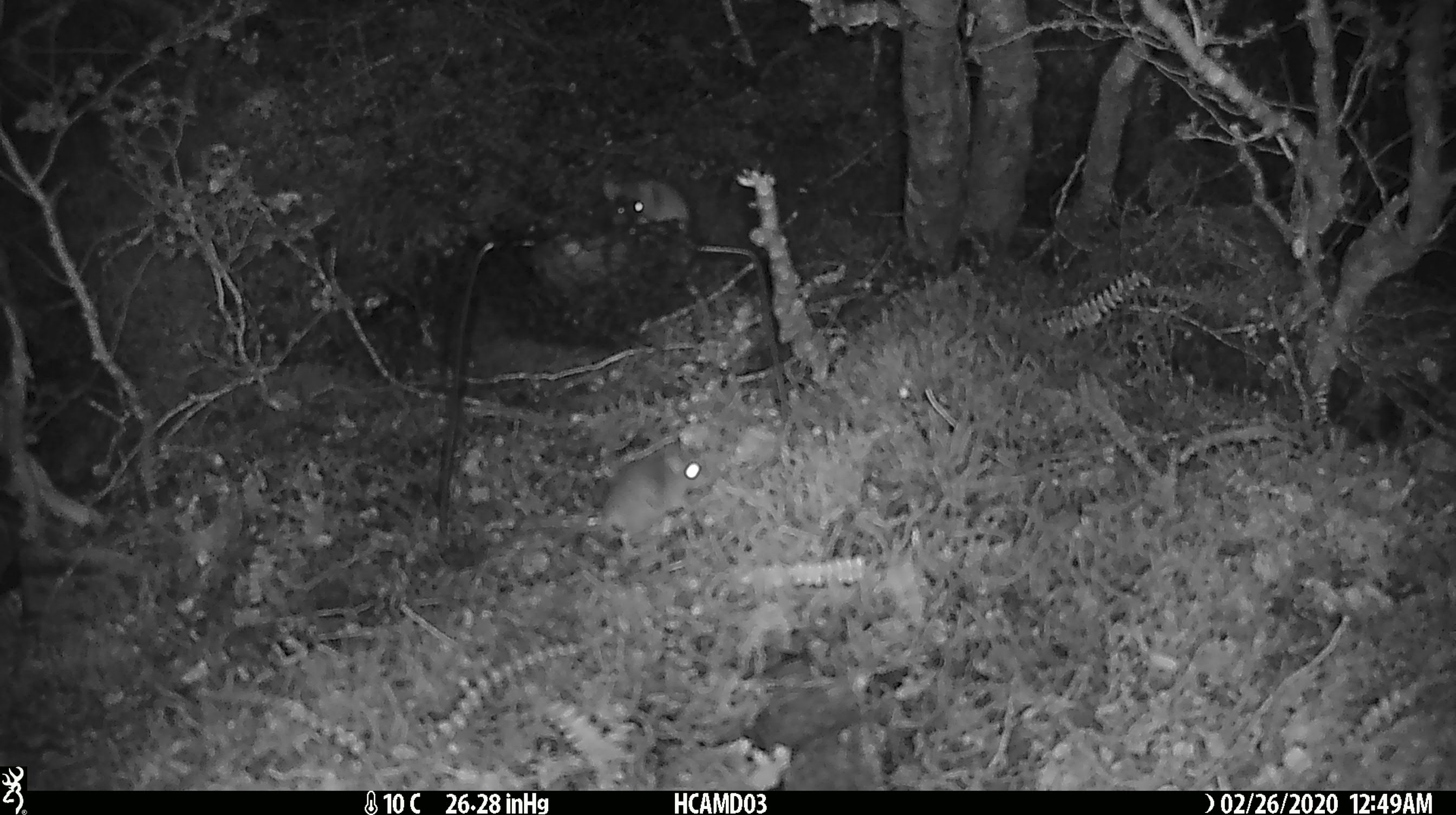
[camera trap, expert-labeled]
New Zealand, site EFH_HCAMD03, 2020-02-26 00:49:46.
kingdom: Animalia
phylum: Chordata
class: Mammalia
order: Rodentia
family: Muridae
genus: Mus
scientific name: Mus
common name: mouse